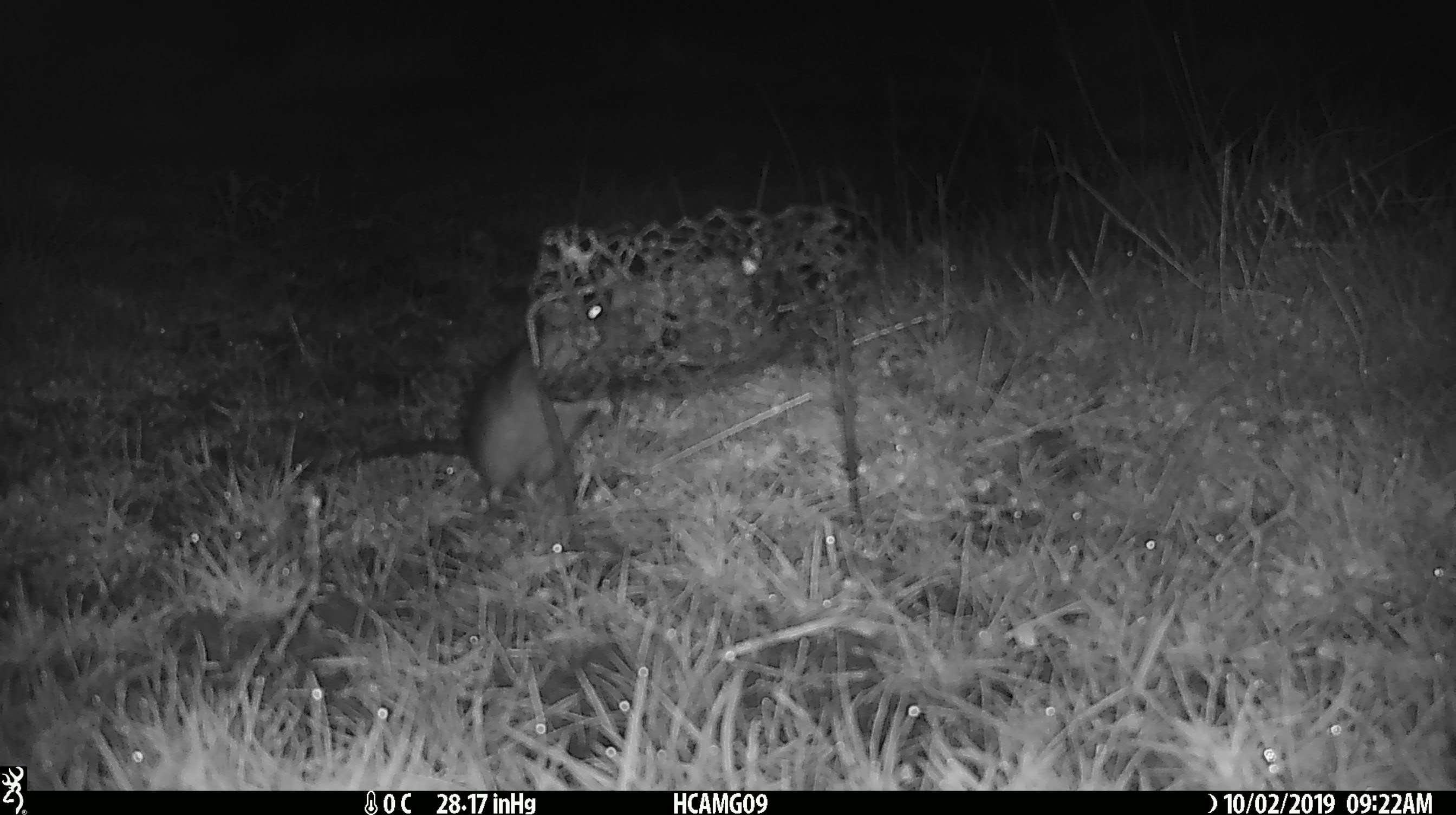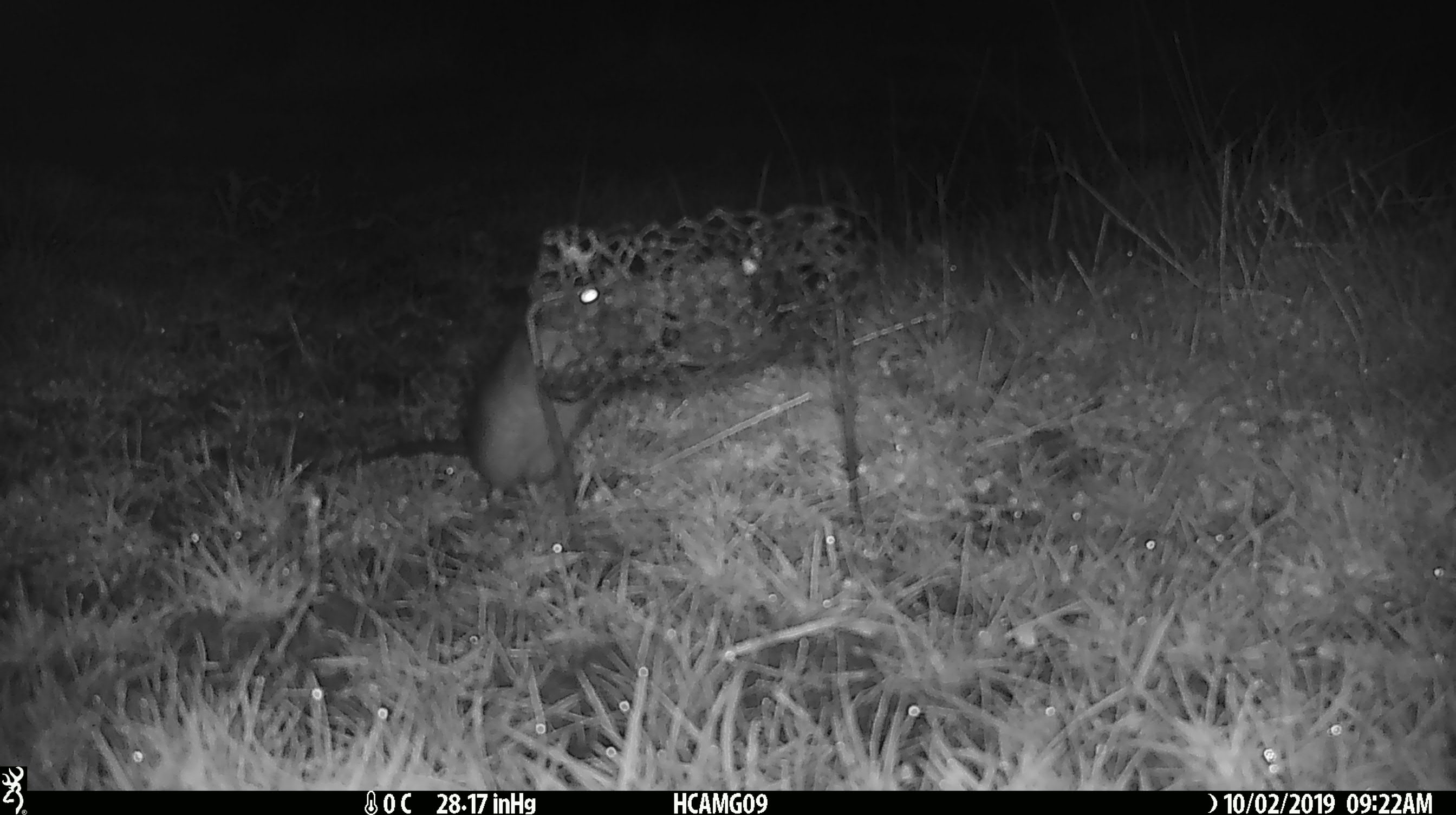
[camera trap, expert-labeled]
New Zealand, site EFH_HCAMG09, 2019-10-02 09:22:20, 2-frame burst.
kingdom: Animalia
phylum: Chordata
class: Mammalia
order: Rodentia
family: Muridae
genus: Mus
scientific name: Mus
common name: mouse